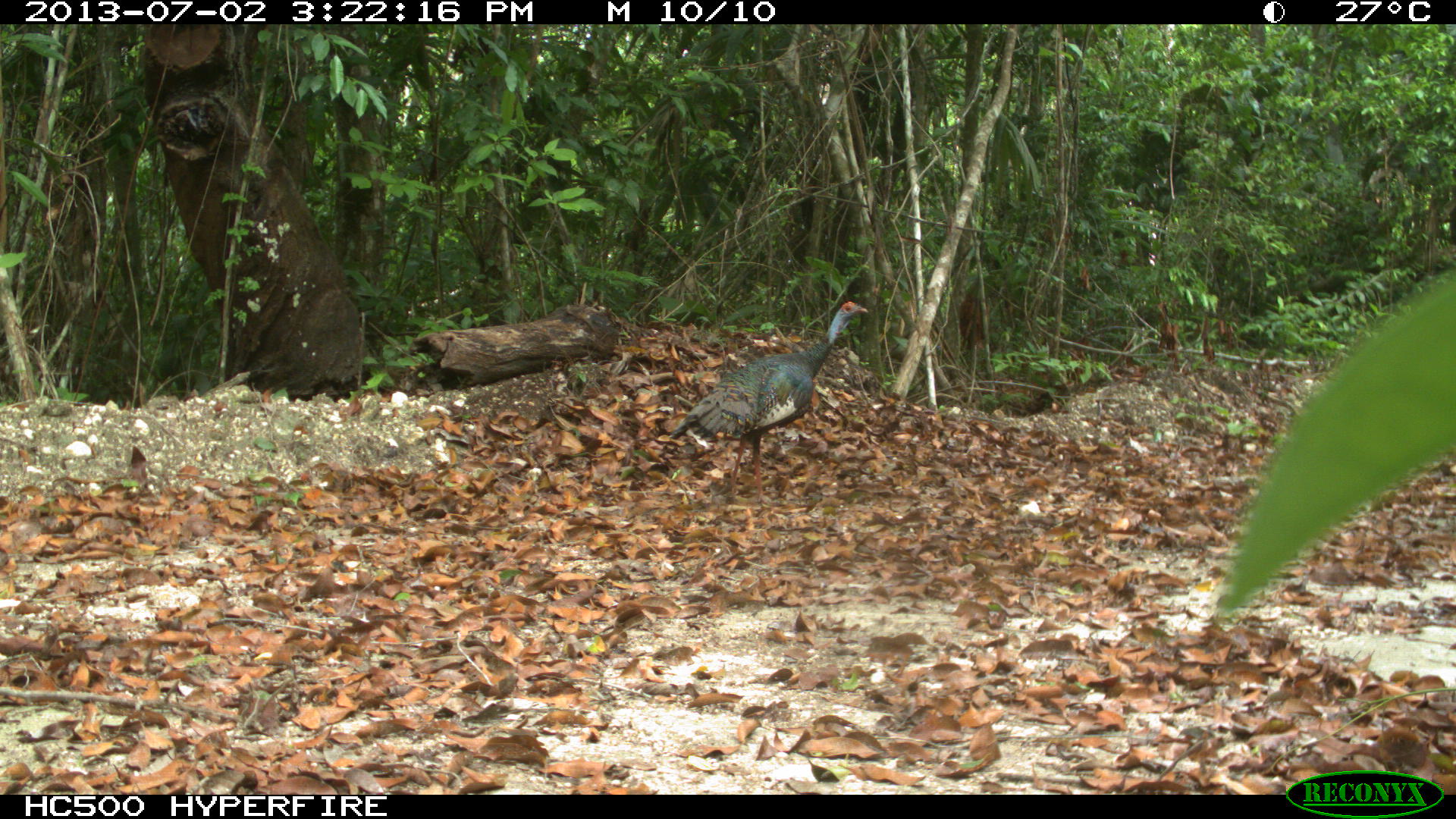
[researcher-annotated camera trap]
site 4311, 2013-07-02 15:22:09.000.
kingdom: Animalia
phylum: Chordata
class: Aves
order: Galliformes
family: Phasianidae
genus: Meleagris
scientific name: Meleagris ocellata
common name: ocellated turkey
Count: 3.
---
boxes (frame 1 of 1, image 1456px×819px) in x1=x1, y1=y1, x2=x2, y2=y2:
meleagris ocellata: x1=668, y1=300, x2=869, y2=506